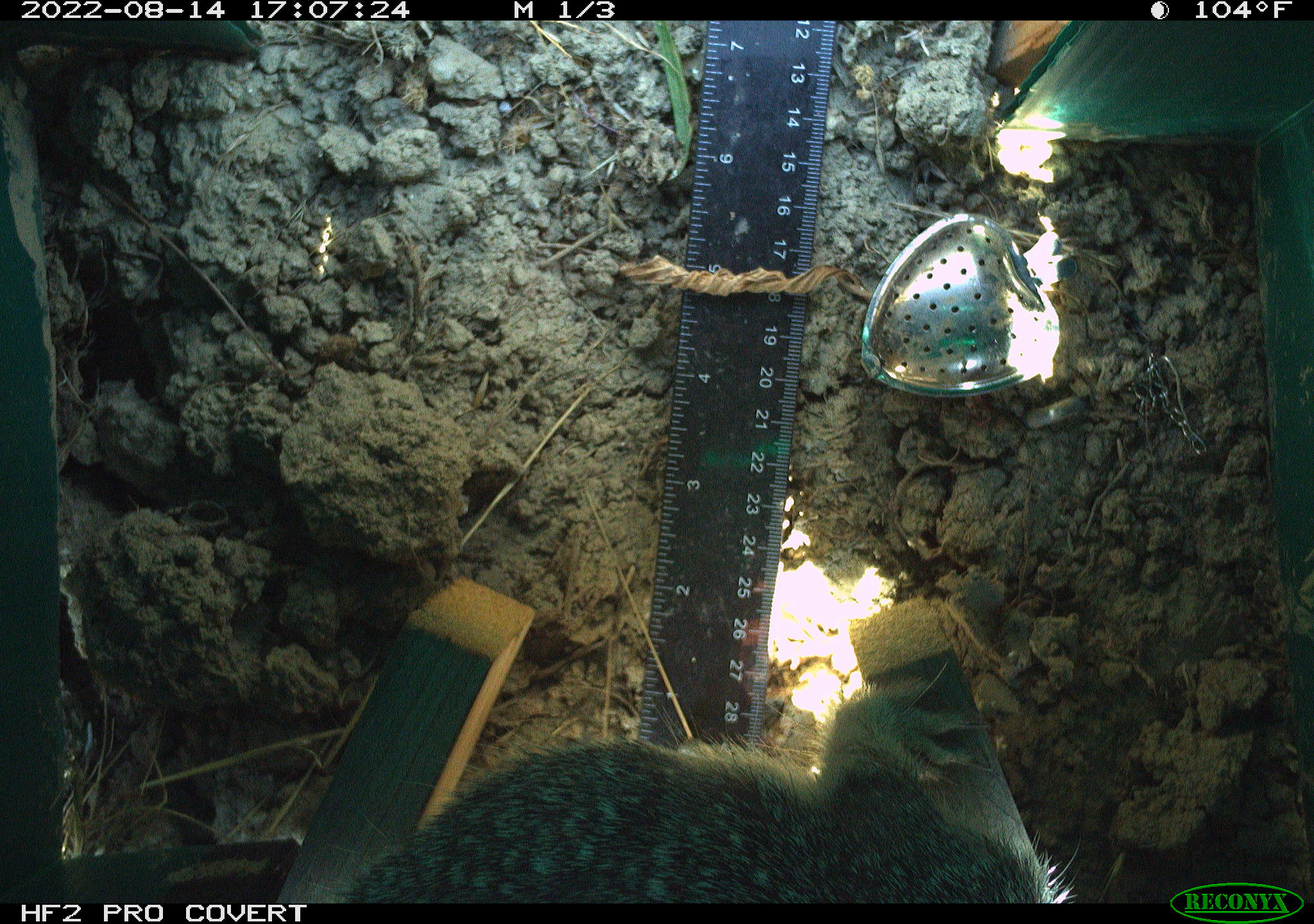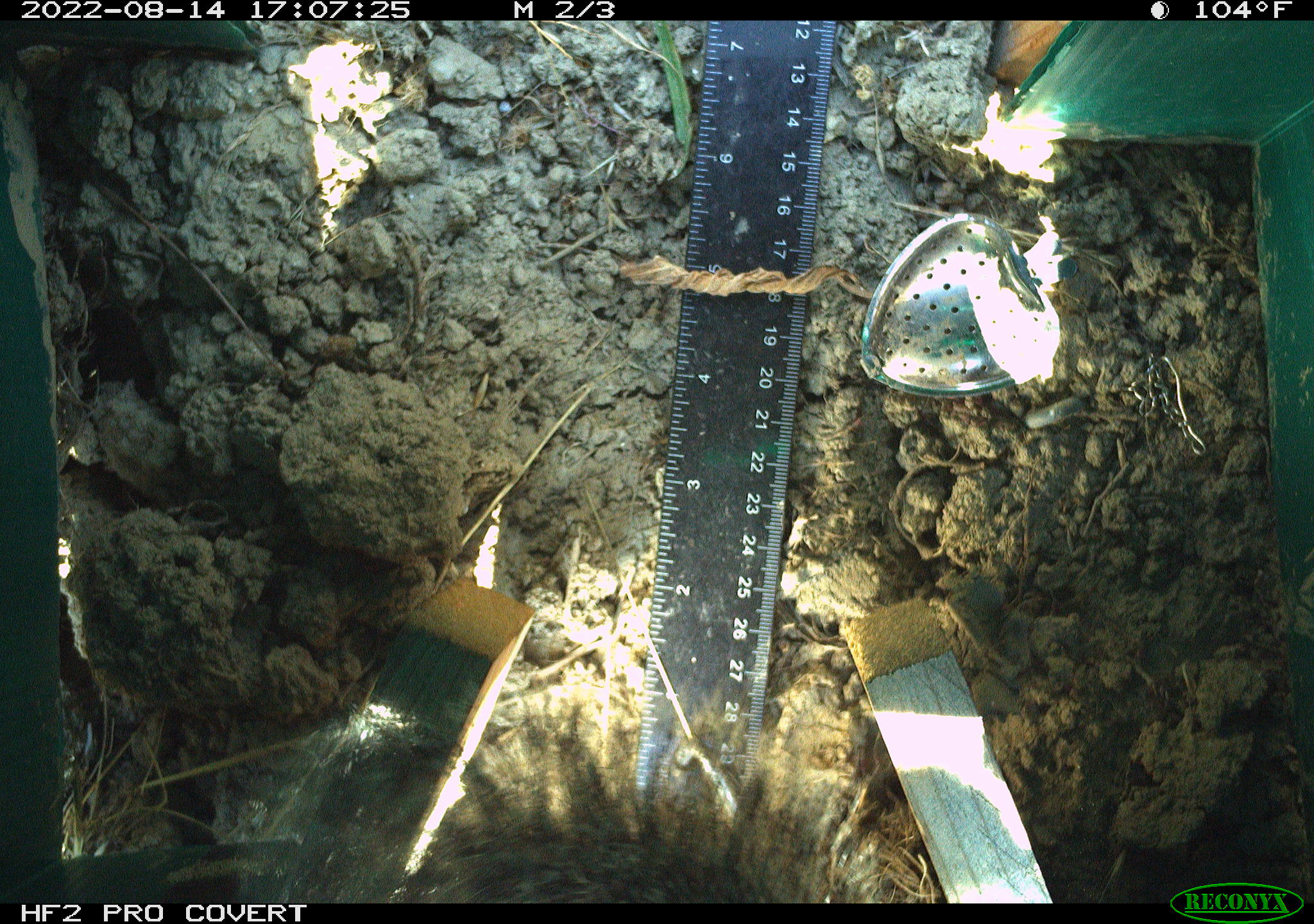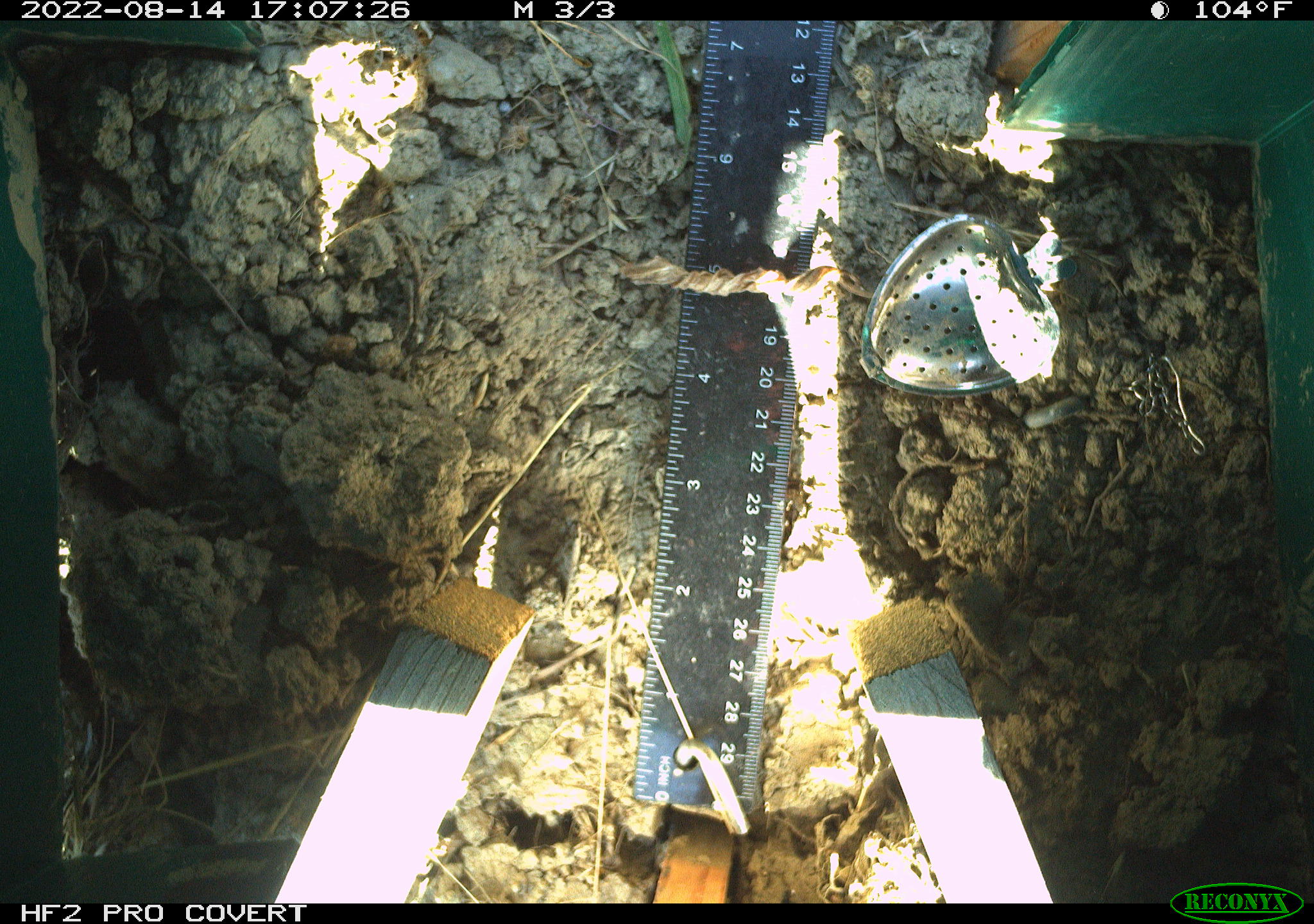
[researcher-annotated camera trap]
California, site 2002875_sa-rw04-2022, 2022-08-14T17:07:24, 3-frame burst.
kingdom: Animalia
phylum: Chordata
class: Mammalia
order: Rodentia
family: Sciuridae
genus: Otospermophilus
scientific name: Otospermophilus beecheyi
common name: california ground squirrel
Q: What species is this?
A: California ground squirrel (Otospermophilus beecheyi).